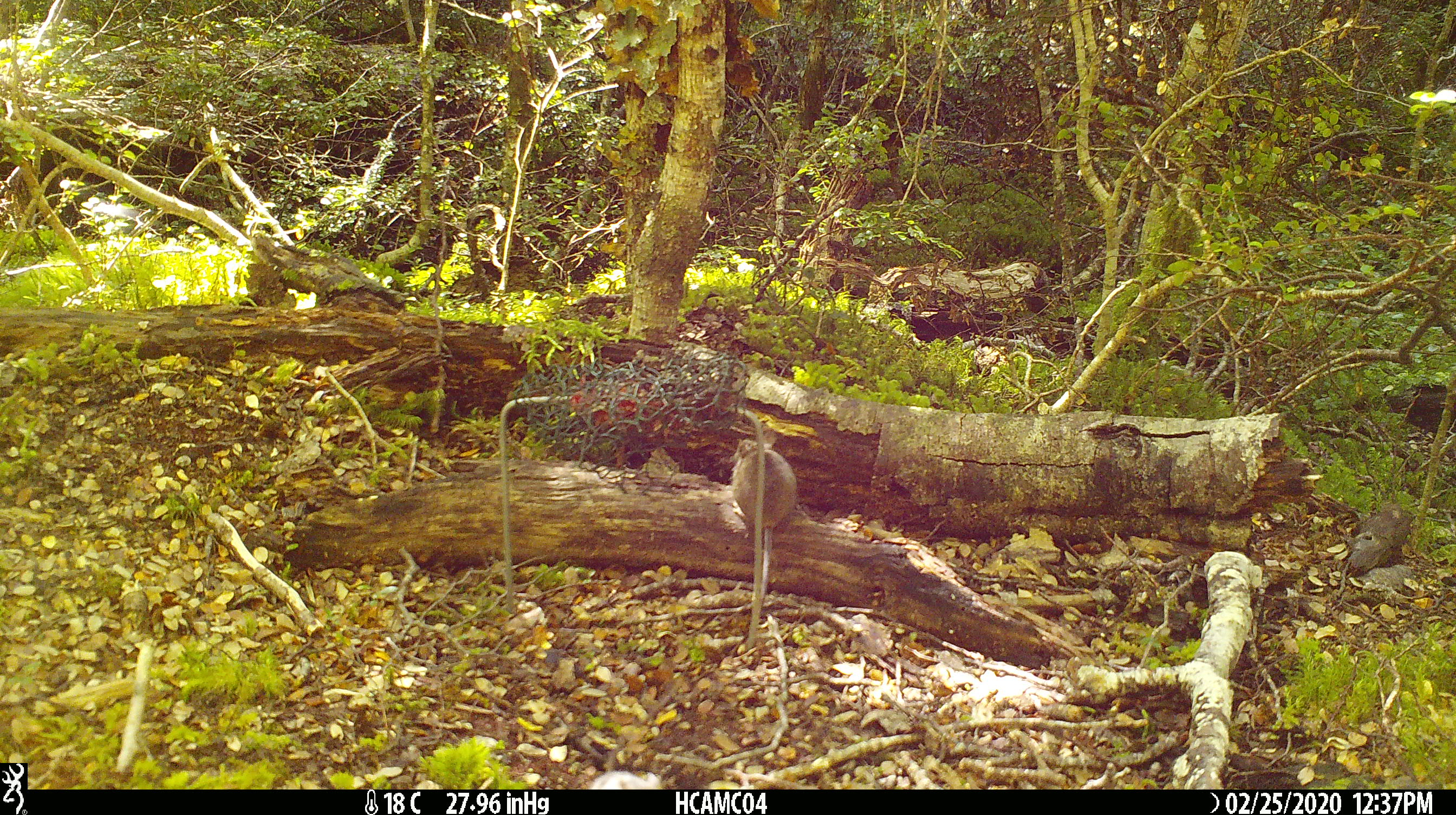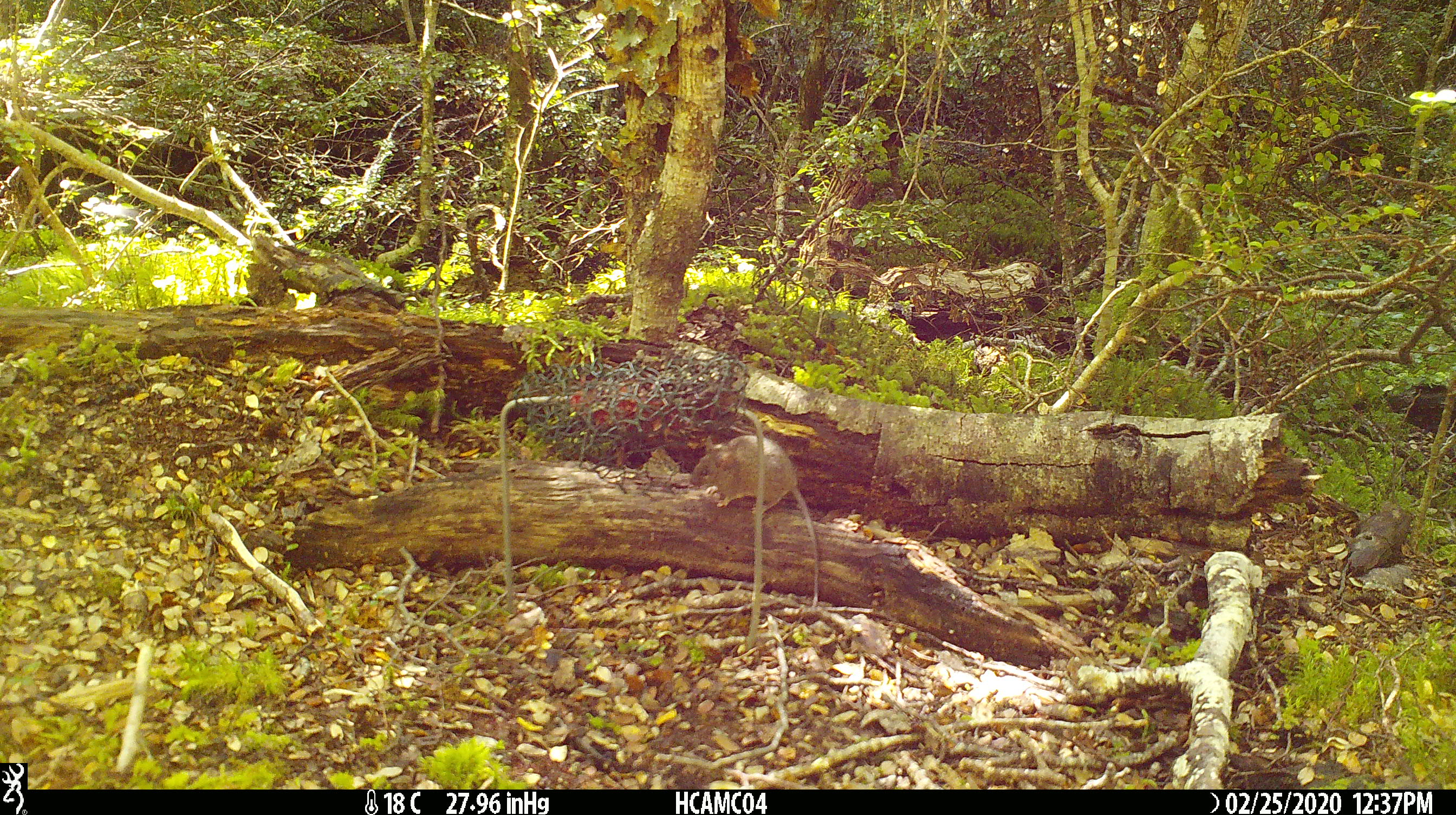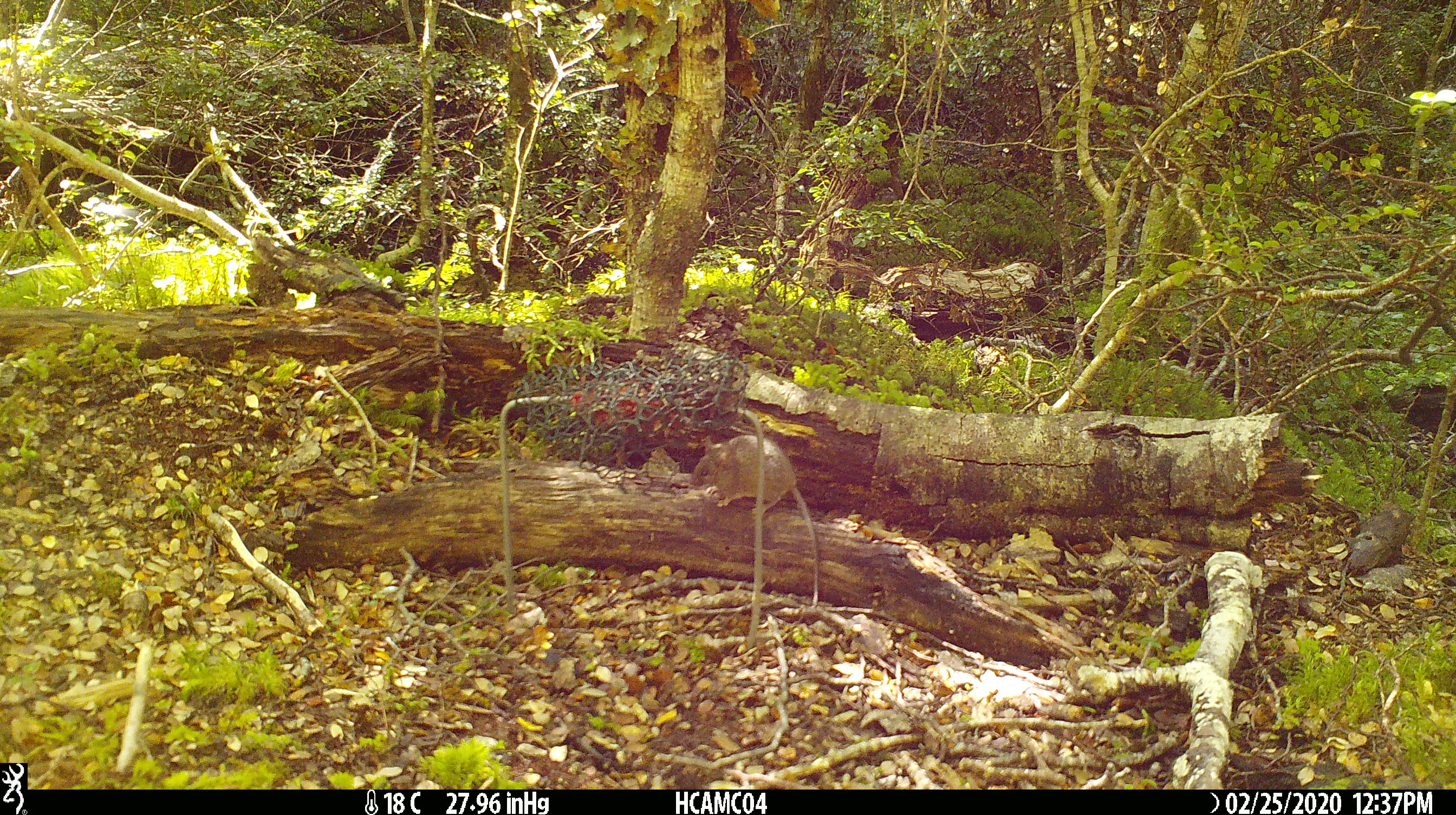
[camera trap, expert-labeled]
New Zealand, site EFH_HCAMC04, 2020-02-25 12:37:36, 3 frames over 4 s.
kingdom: Animalia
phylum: Chordata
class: Mammalia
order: Rodentia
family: Muridae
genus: Mus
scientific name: Mus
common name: mouse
Mouse (Mus).